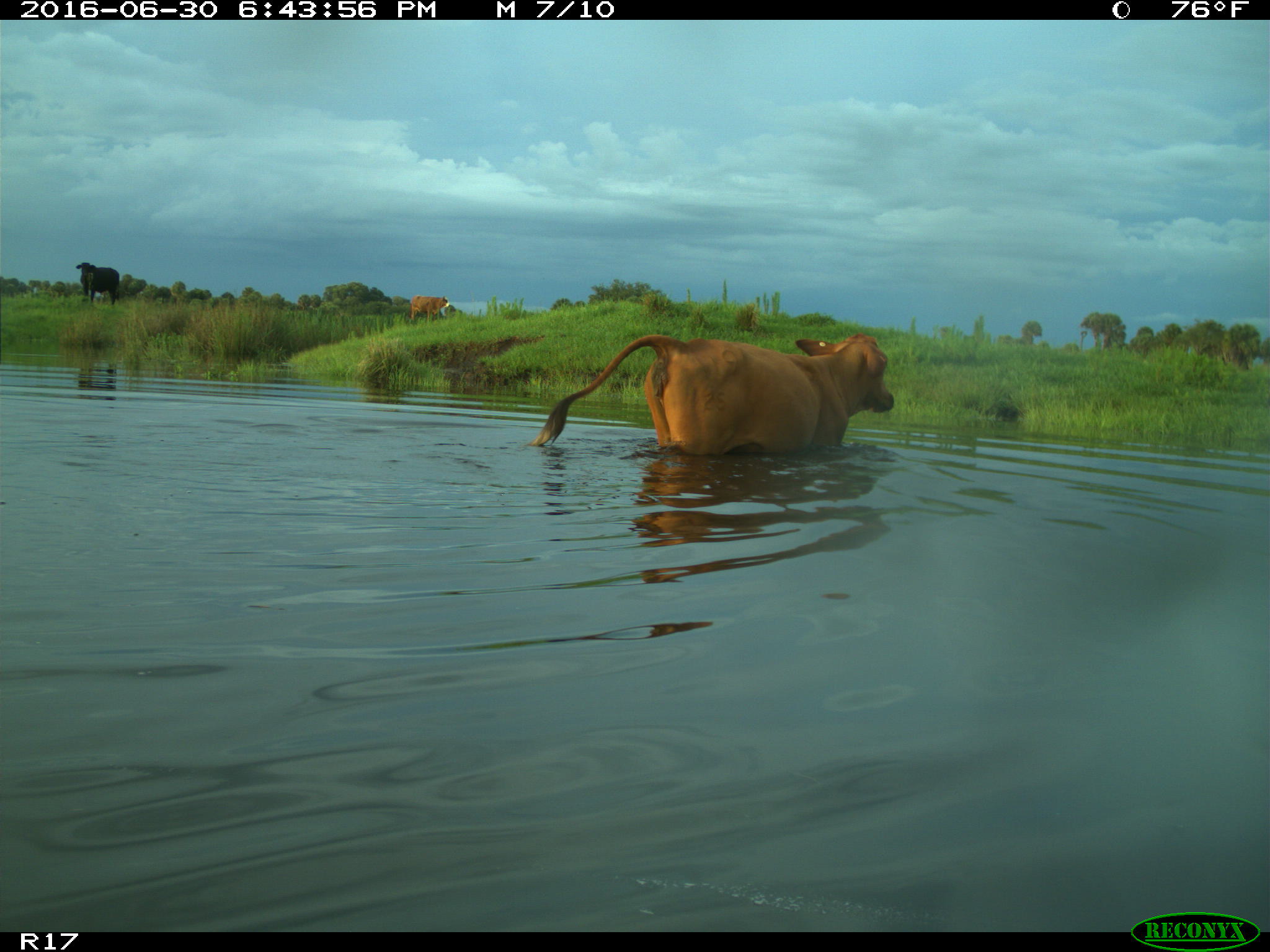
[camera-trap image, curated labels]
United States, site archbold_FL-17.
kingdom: Animalia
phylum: Chordata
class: Mammalia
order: Artiodactyla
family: Bovidae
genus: Bos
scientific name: Bos taurus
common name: domestic cow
Bos taurus (domestic cow).